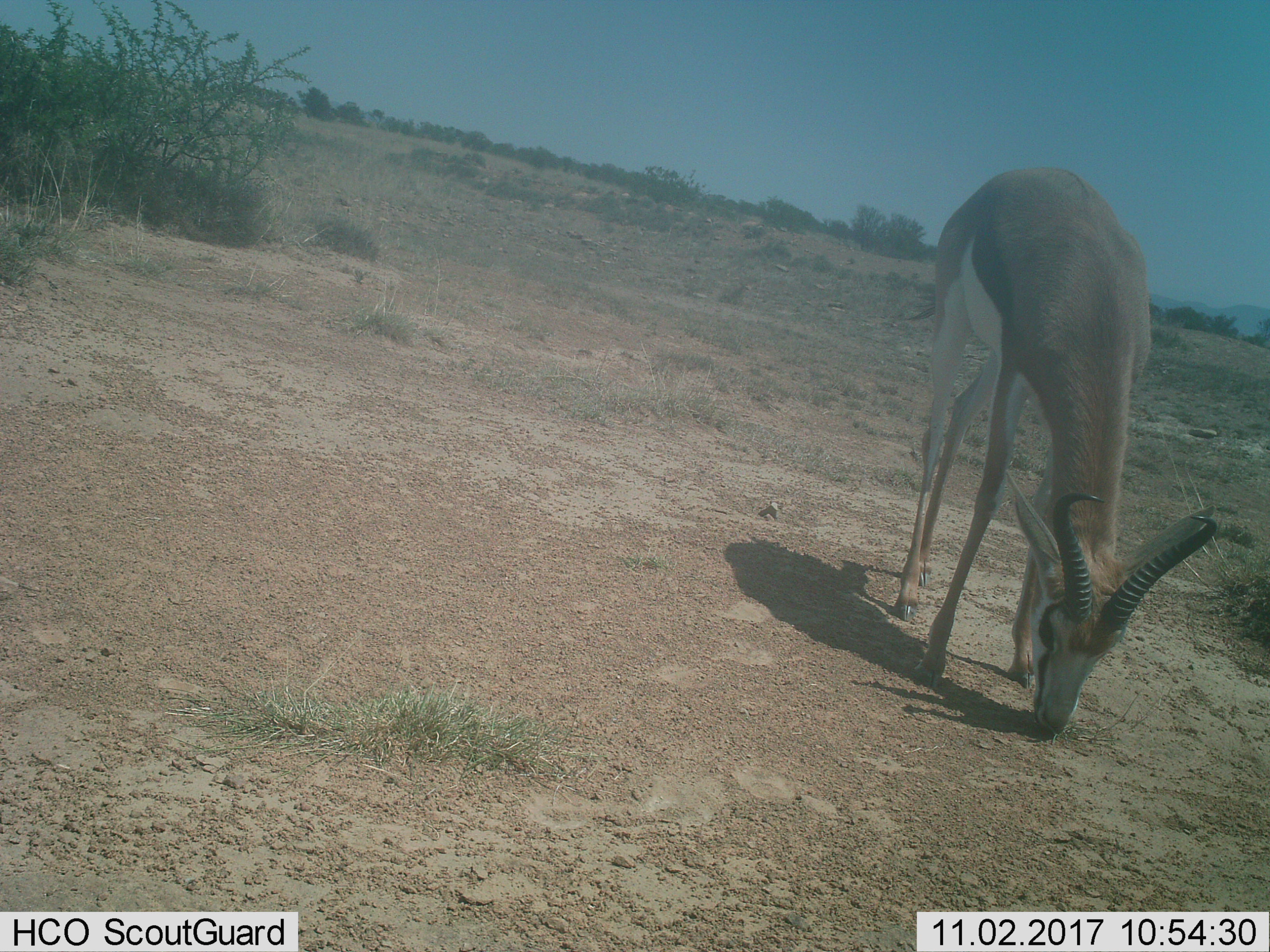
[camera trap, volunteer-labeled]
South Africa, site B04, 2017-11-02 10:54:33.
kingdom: Animalia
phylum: Chordata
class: Mammalia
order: Artiodactyla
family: Bovidae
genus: Antidorcas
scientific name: Antidorcas marsupialis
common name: springbok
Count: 1.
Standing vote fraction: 10%.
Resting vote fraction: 0%.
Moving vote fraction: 0%.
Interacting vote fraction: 0%.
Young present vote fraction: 0%.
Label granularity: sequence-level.